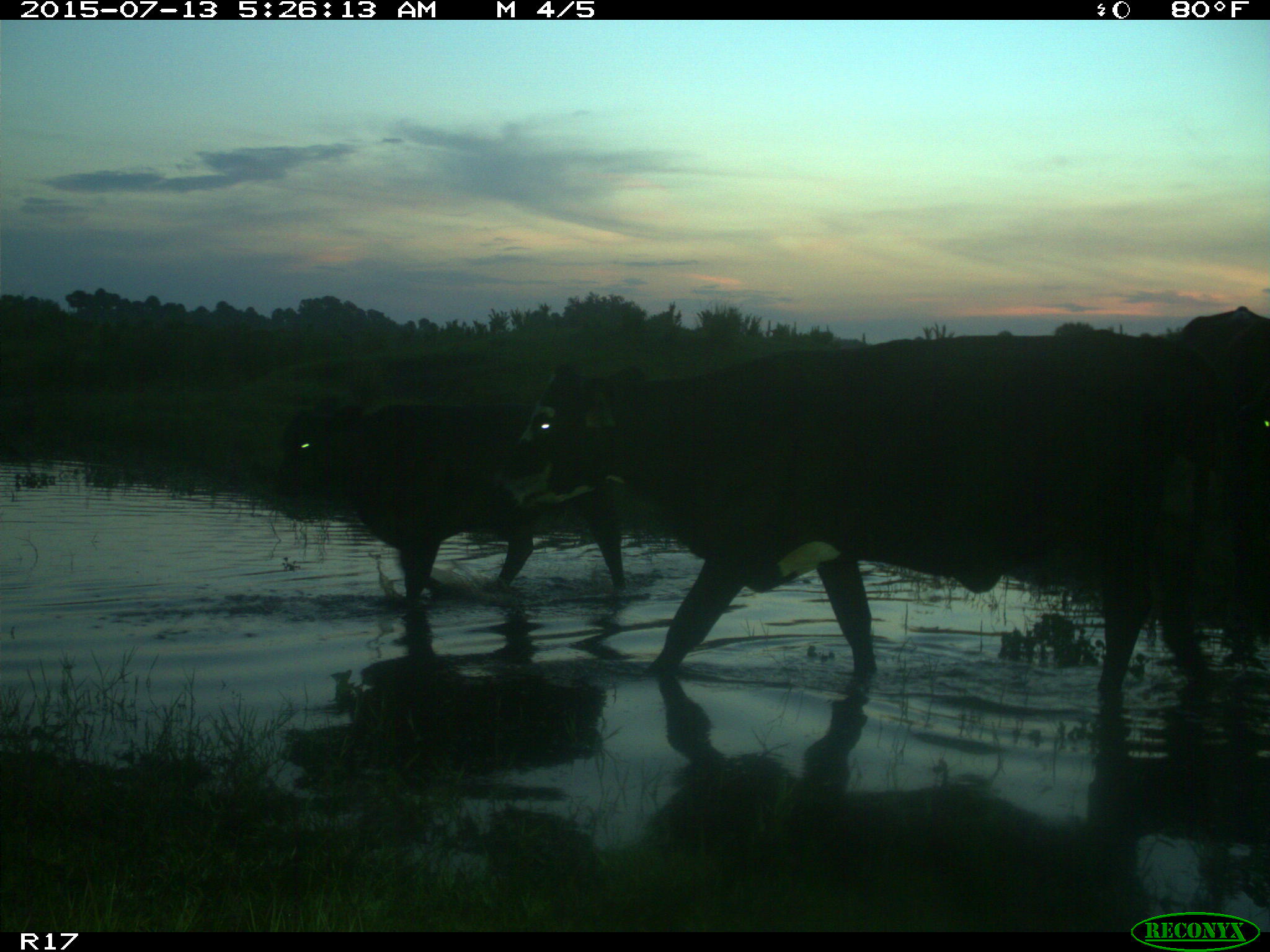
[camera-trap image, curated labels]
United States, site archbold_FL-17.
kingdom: Animalia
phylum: Chordata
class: Mammalia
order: Artiodactyla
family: Bovidae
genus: Bos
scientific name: Bos taurus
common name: domestic cow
Bos taurus (domestic cow).